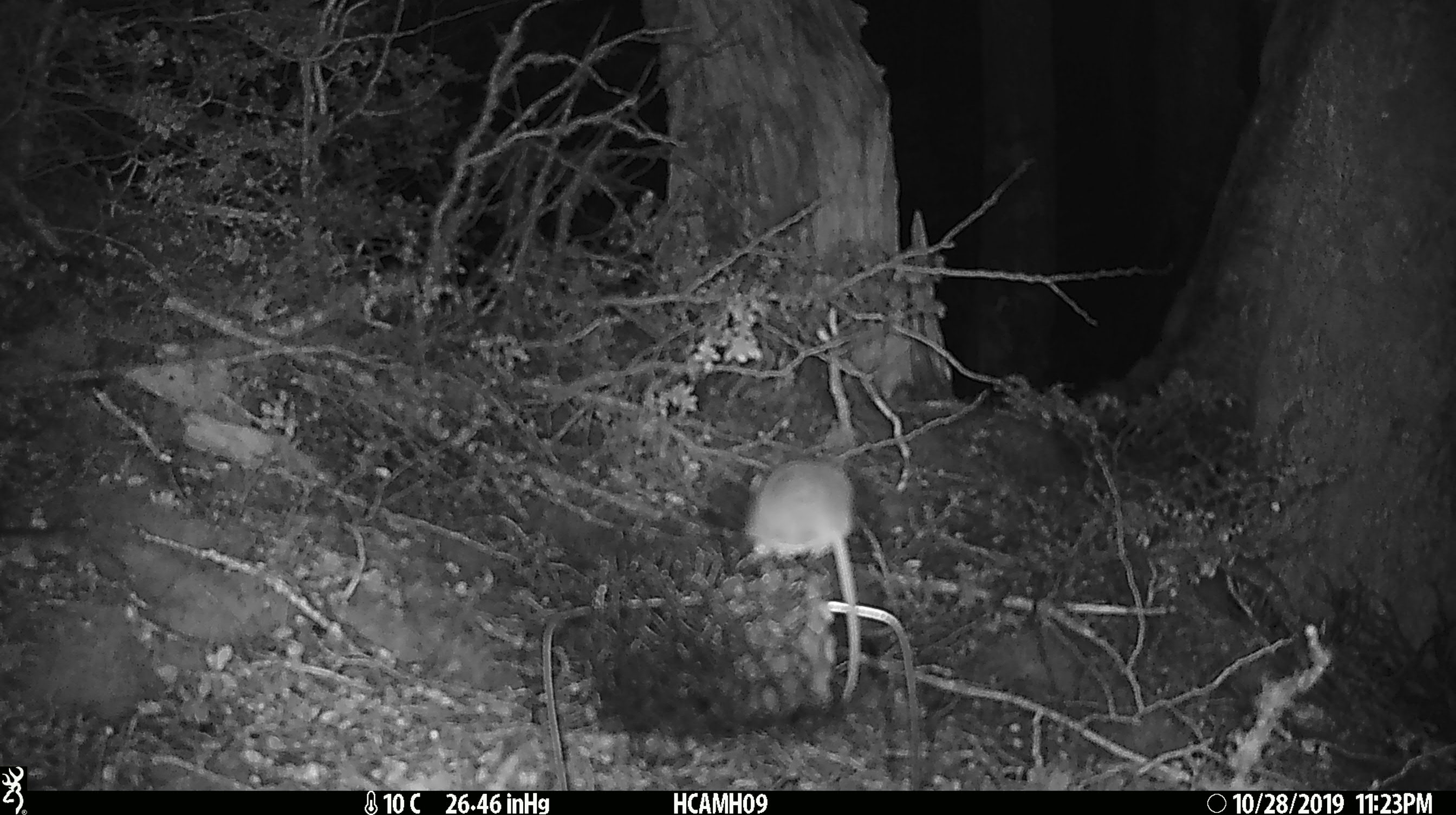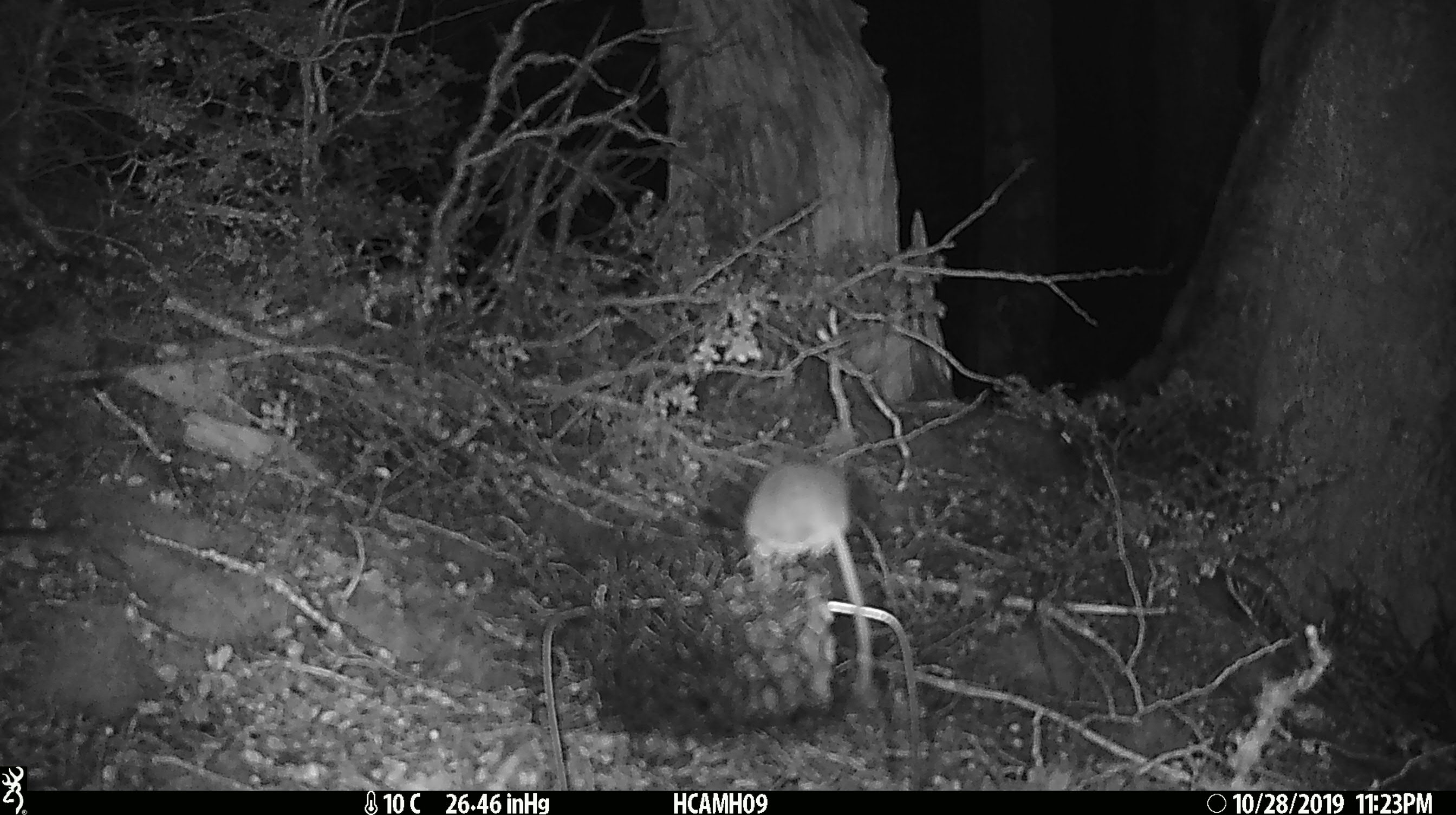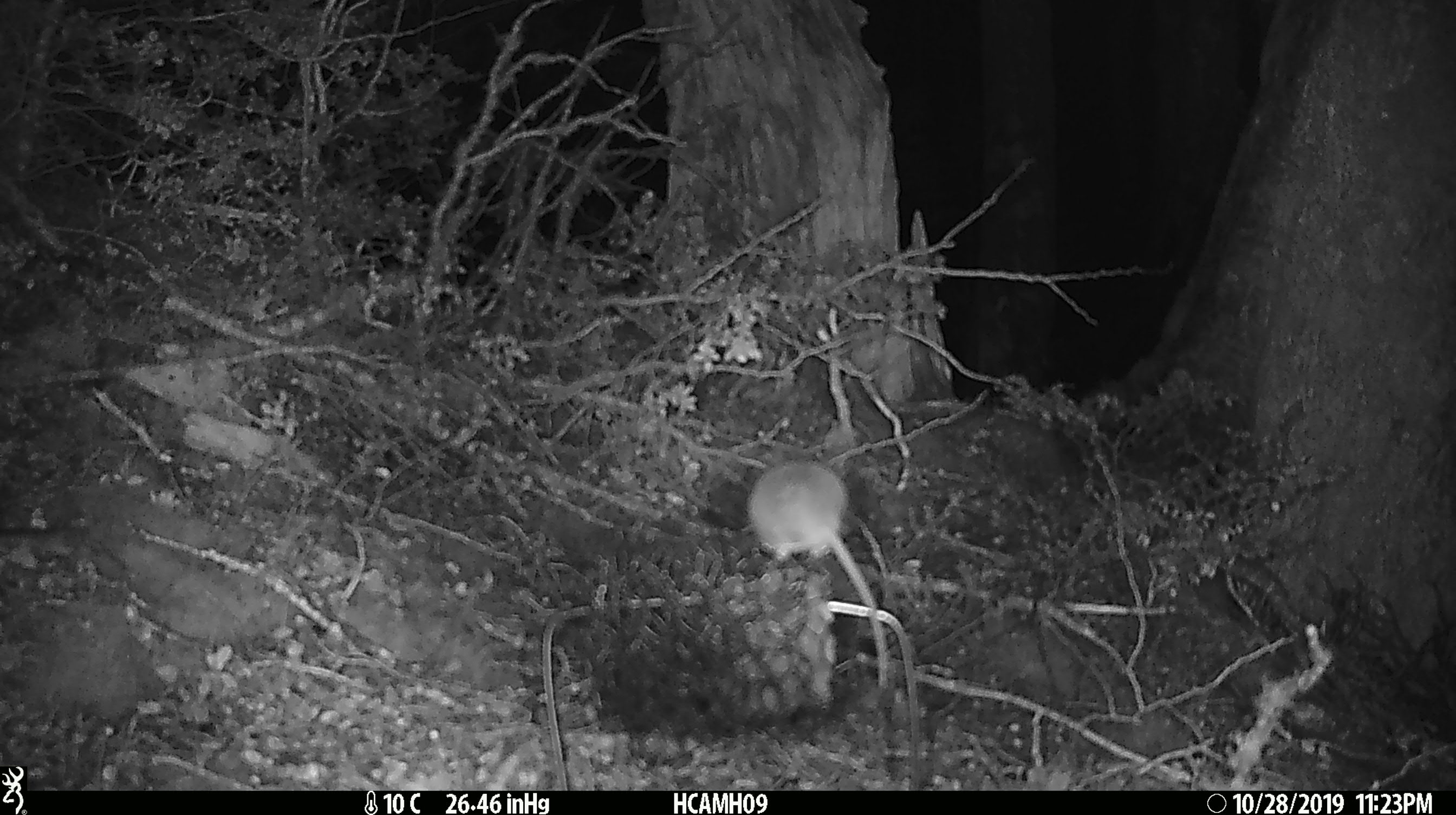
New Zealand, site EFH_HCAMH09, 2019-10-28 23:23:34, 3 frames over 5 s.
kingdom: Animalia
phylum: Chordata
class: Mammalia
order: Rodentia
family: Muridae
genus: Mus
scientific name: Mus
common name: mouse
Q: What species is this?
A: Mouse (Mus).